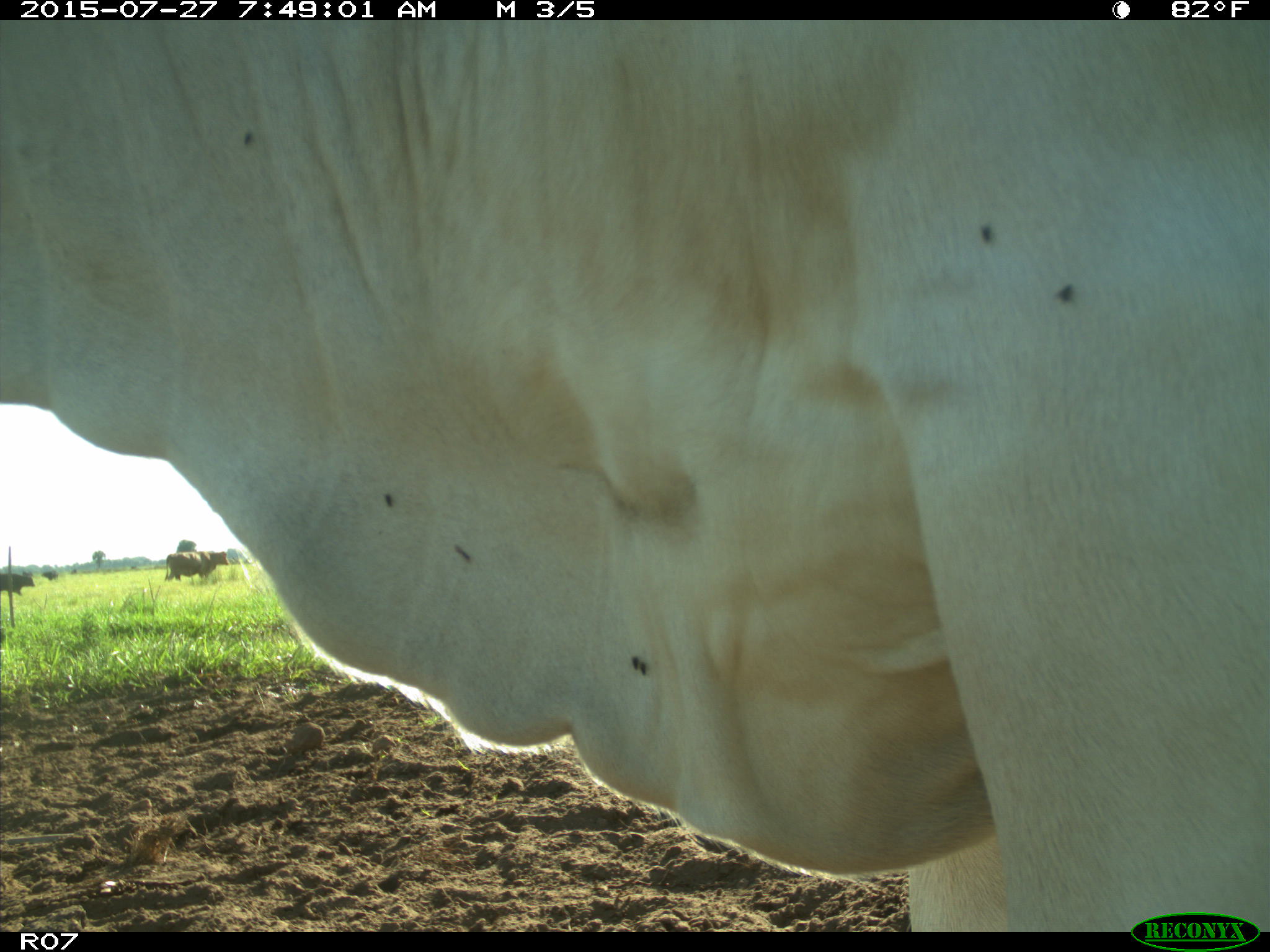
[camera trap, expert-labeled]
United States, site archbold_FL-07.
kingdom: Animalia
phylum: Chordata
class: Mammalia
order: Artiodactyla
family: Bovidae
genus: Bos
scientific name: Bos taurus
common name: domestic cow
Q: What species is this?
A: Bos taurus (domestic cow).